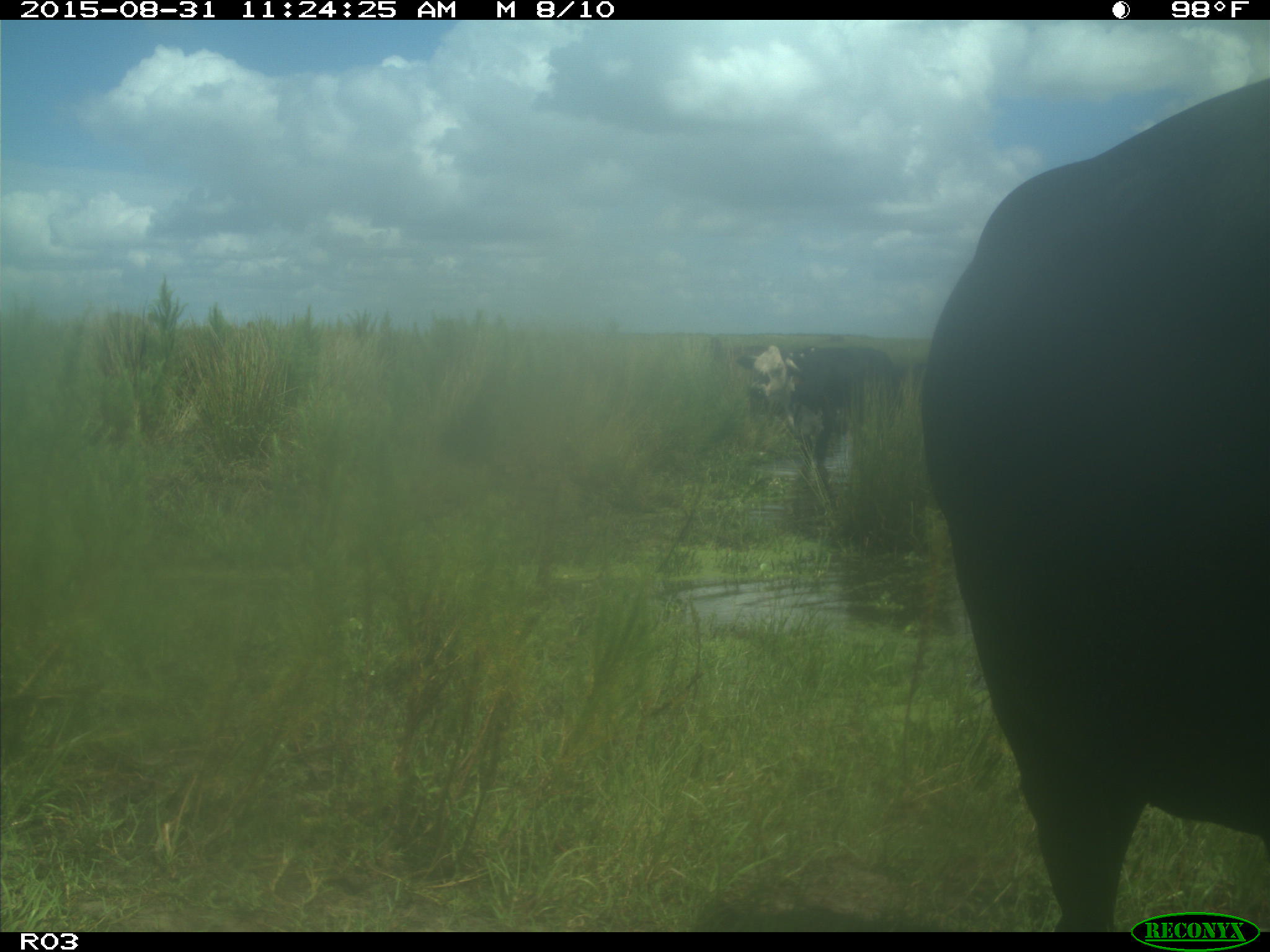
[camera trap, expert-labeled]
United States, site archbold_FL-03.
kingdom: Animalia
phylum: Chordata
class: Mammalia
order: Artiodactyla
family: Bovidae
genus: Bos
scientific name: Bos taurus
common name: domestic cow